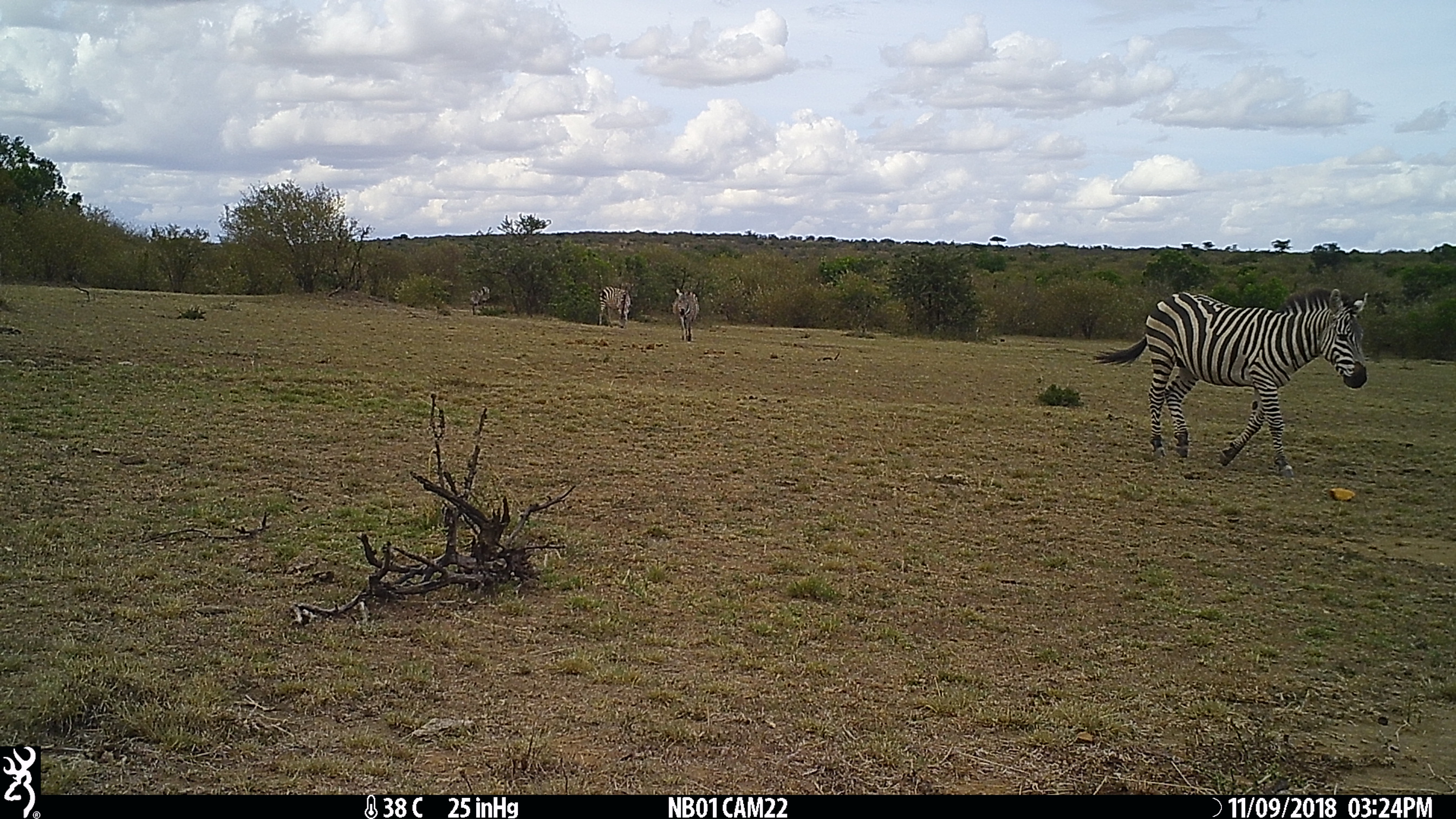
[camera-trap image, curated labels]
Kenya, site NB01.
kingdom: Animalia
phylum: Chordata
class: Mammalia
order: Perissodactyla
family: Equidae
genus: Equus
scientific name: Equus quagga burchellii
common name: burchell's zebra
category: zebra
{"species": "zebra (burchell's zebra) (Equus quagga burchellii)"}